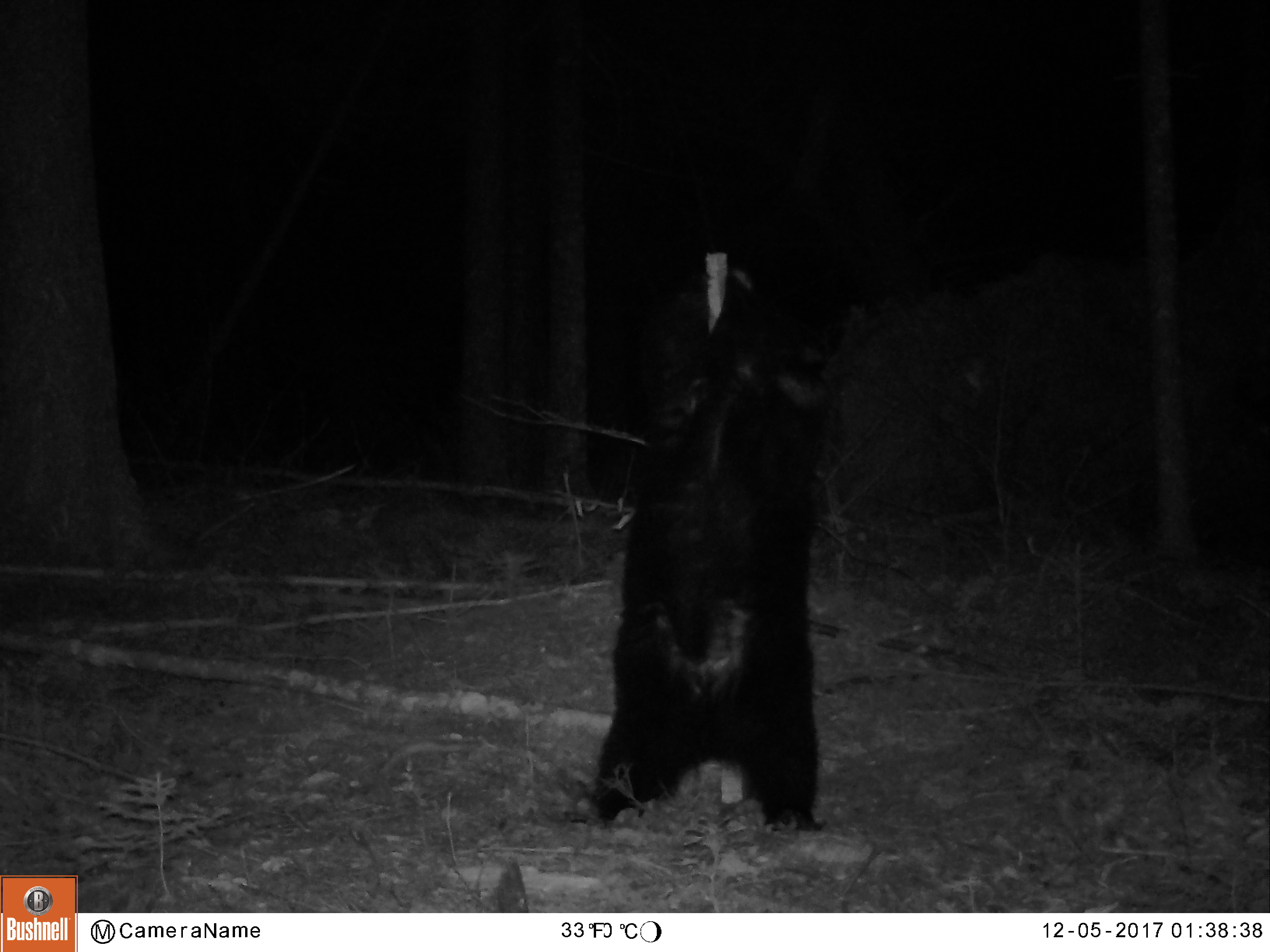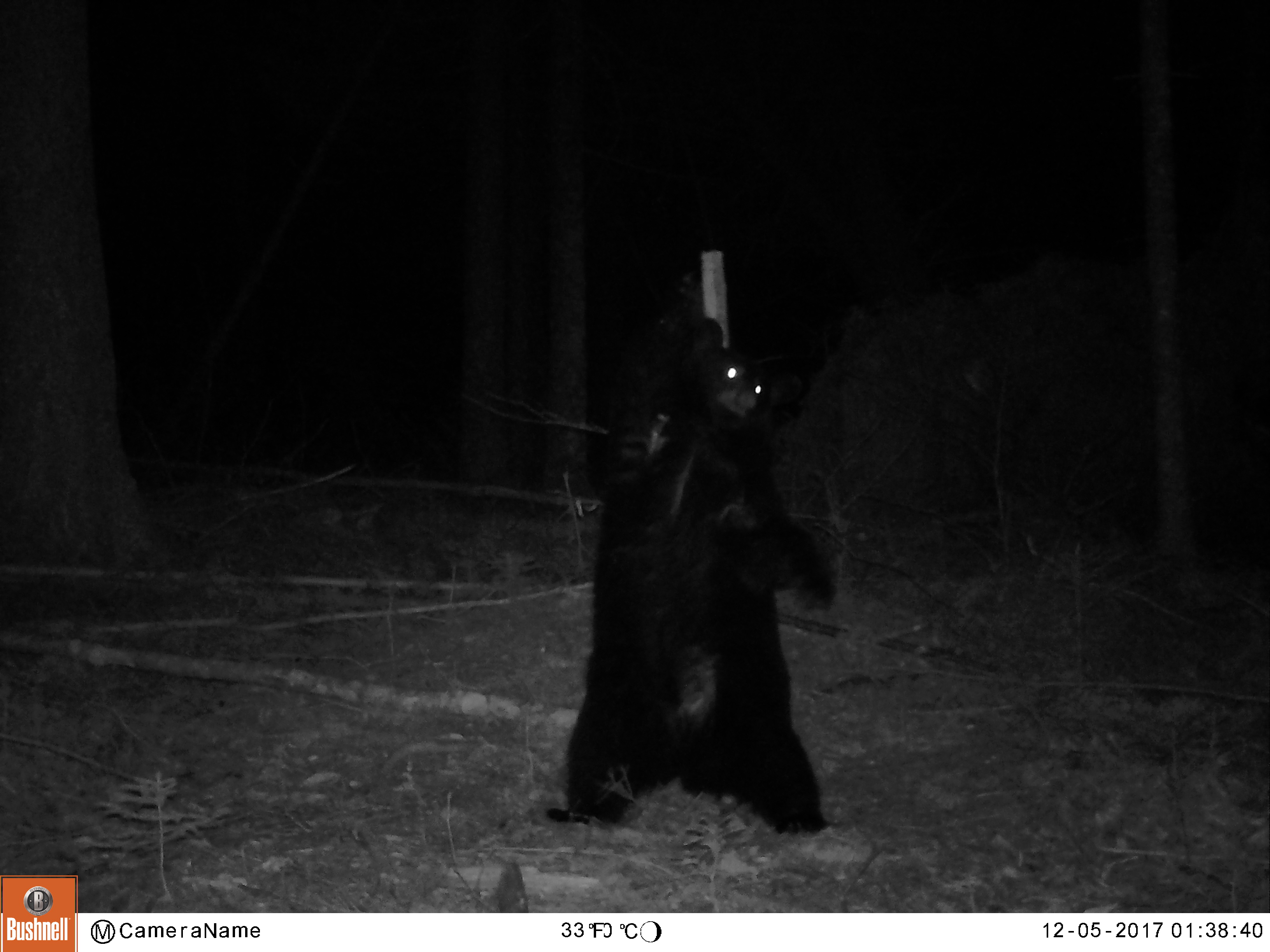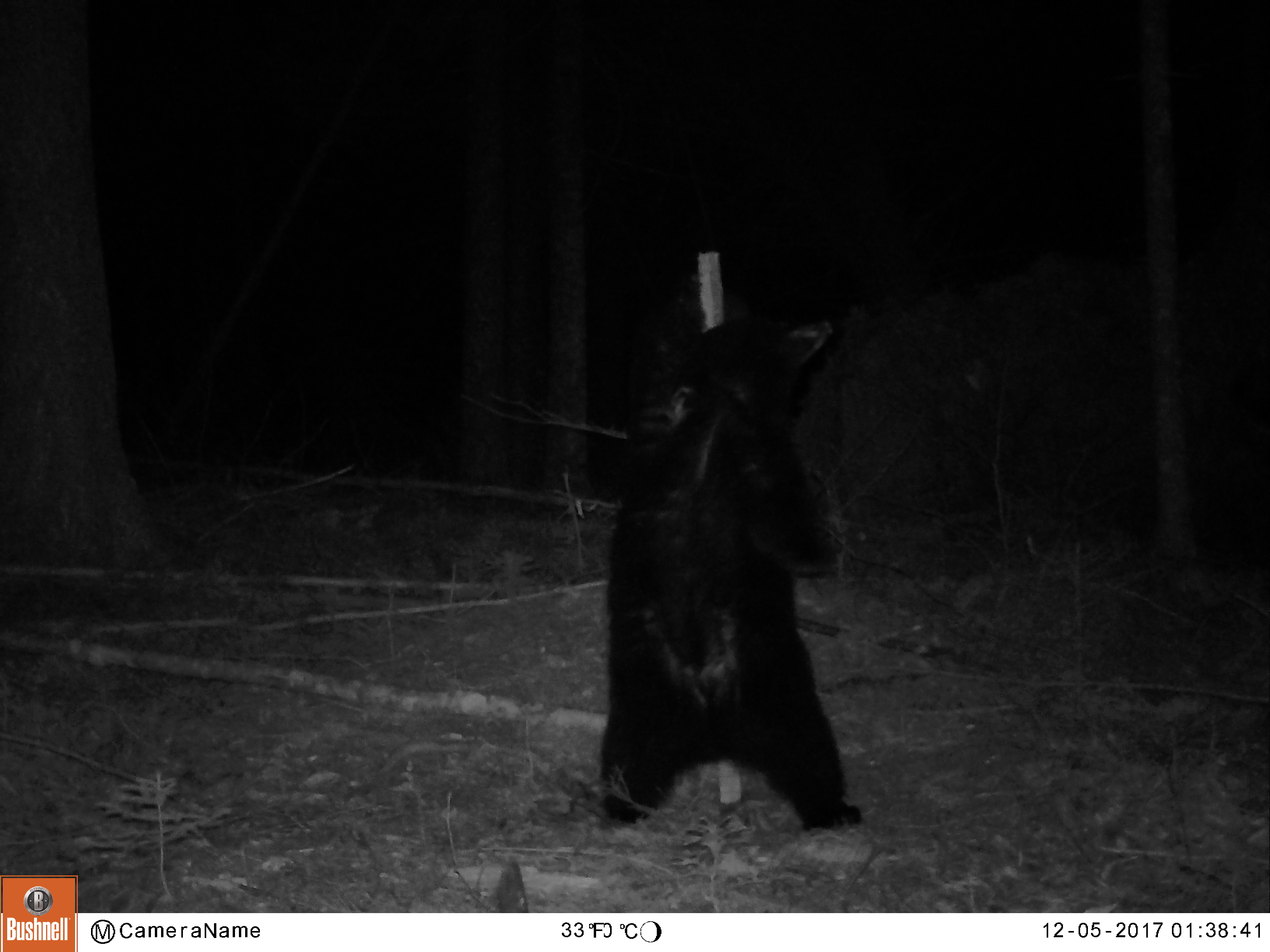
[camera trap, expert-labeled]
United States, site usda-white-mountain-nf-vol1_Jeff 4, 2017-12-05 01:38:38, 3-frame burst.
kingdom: Animalia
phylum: Chordata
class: Mammalia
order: Carnivora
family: Ursidae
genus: Ursus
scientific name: Ursus americanus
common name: black bear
Black bear (Ursus americanus).